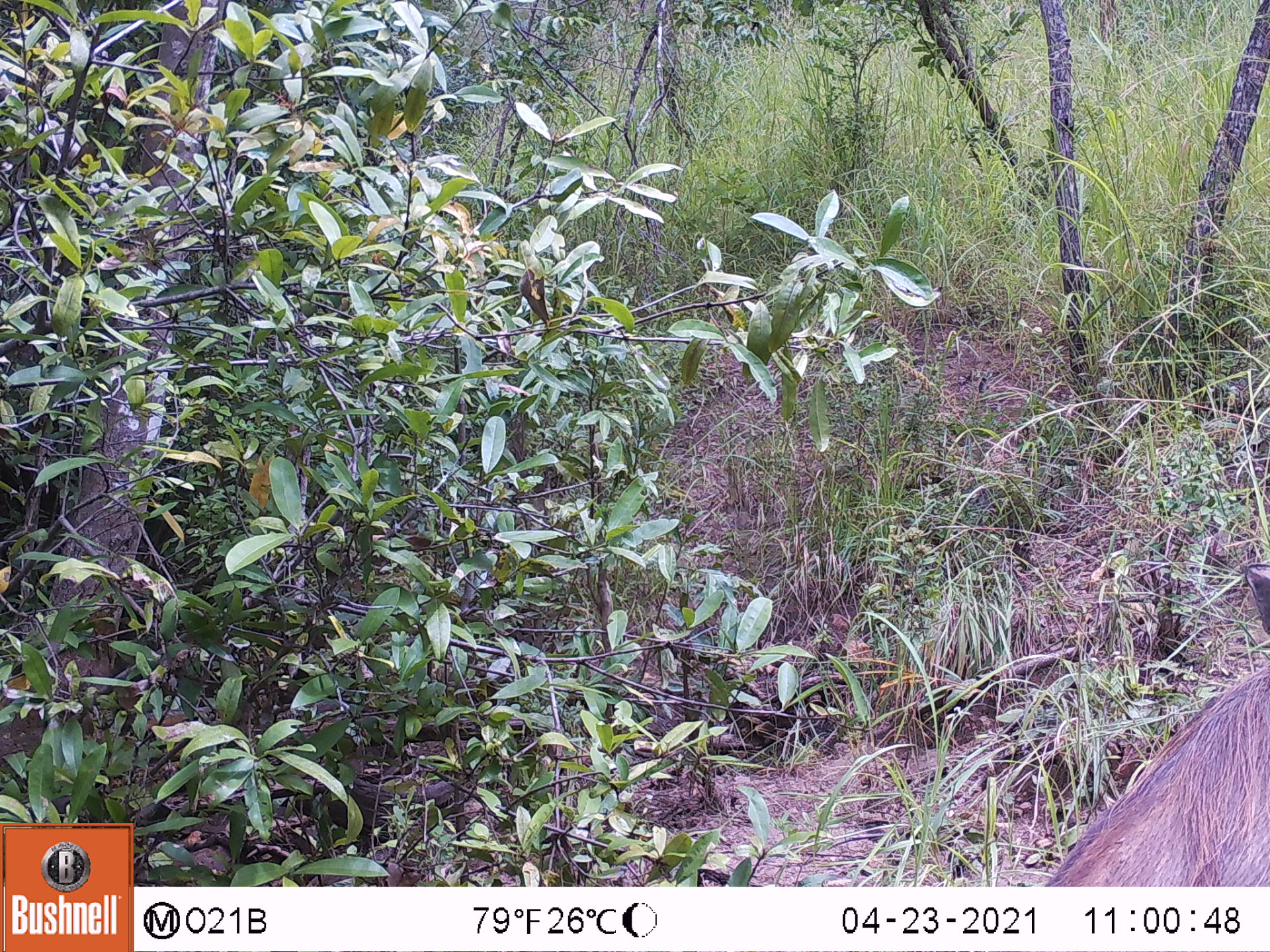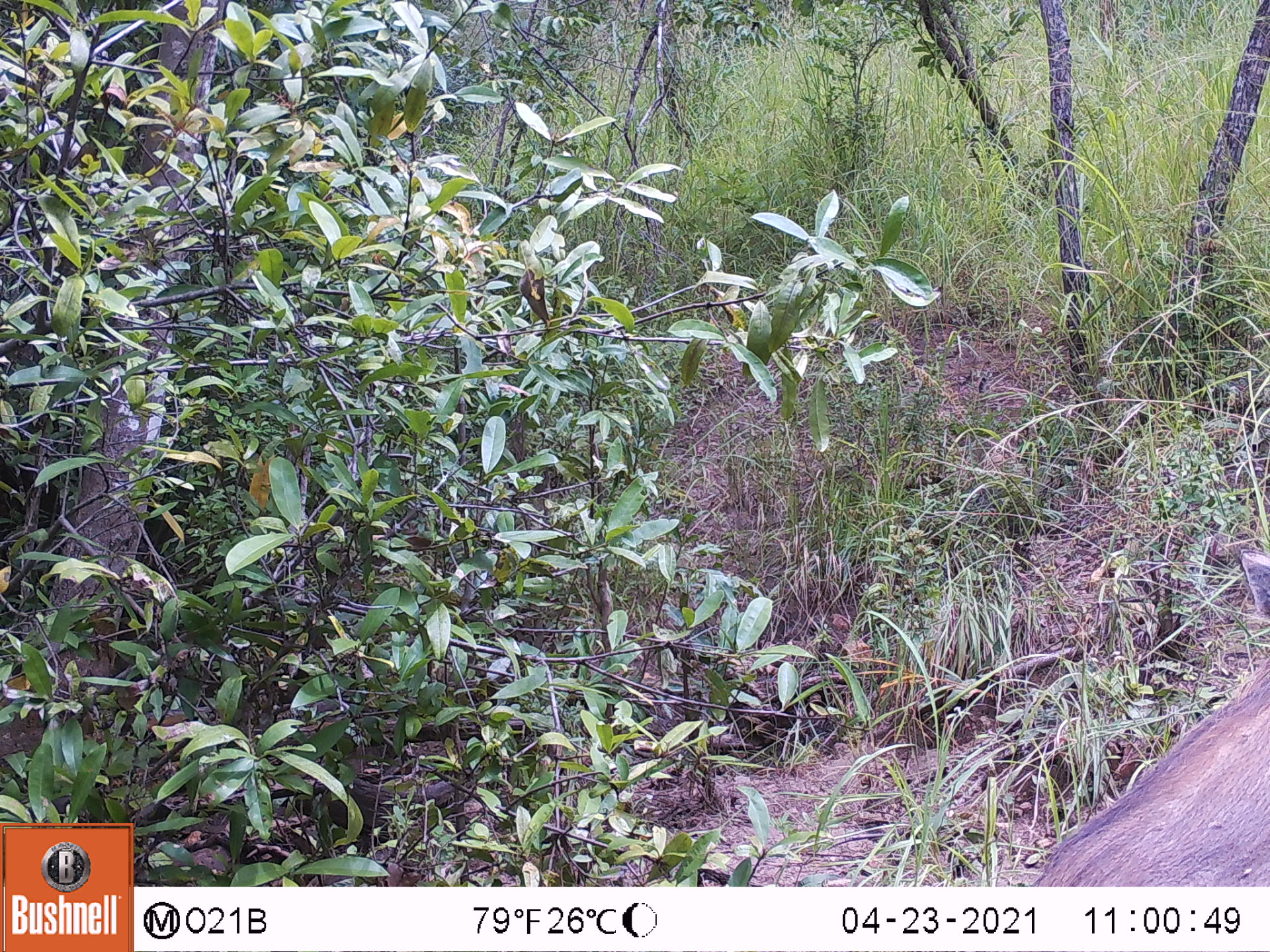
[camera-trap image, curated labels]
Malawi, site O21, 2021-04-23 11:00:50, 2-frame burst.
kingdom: Animalia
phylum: Chordata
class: Mammalia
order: Artiodactyla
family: Suidae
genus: Phacochoerus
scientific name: Phacochoerus africanus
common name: common warthog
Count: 1.